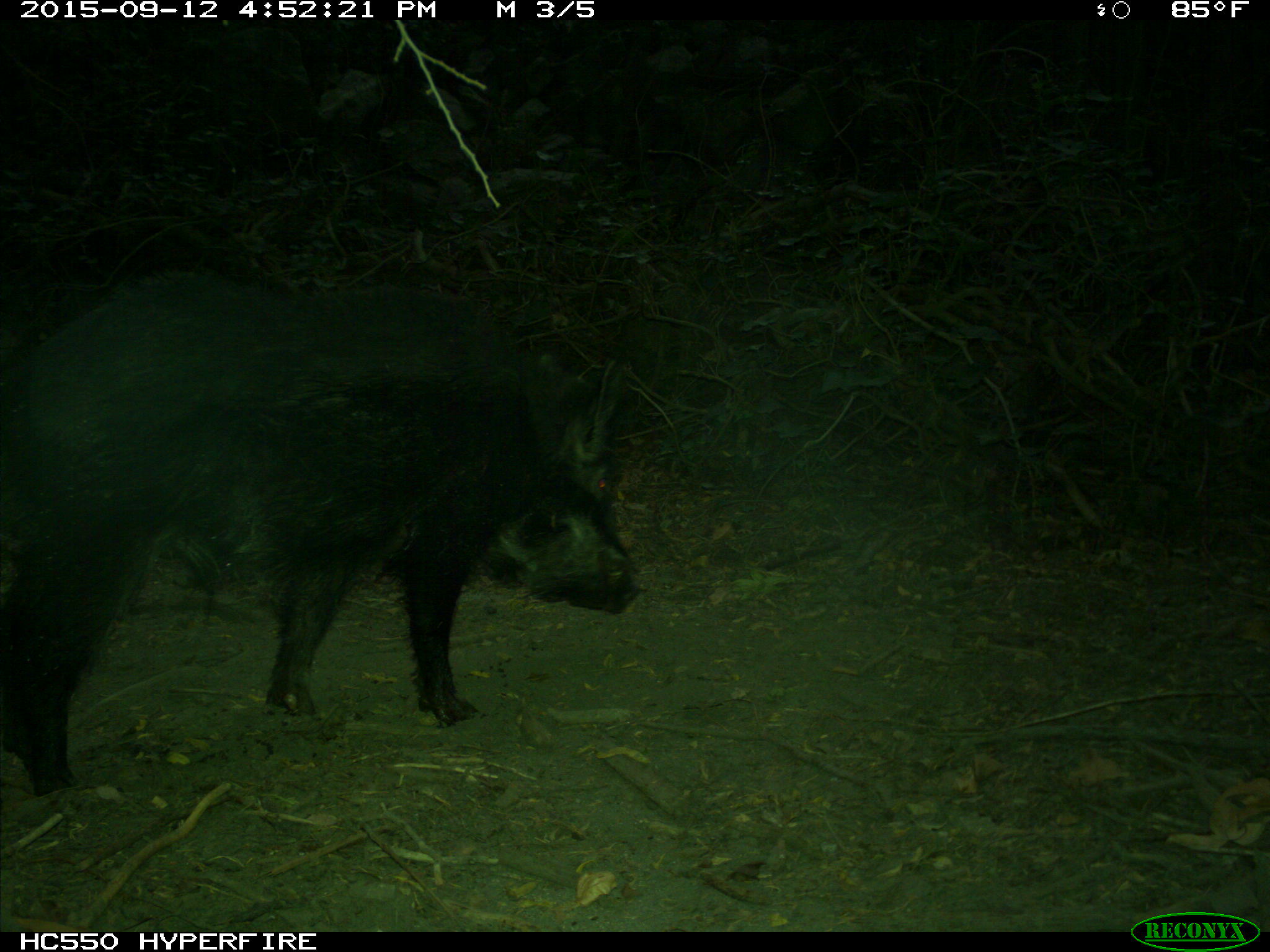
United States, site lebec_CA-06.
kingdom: Animalia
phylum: Chordata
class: Mammalia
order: Artiodactyla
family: Suidae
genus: Sus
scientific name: Sus scrofa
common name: wild boar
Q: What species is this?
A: Sus scrofa (wild boar).